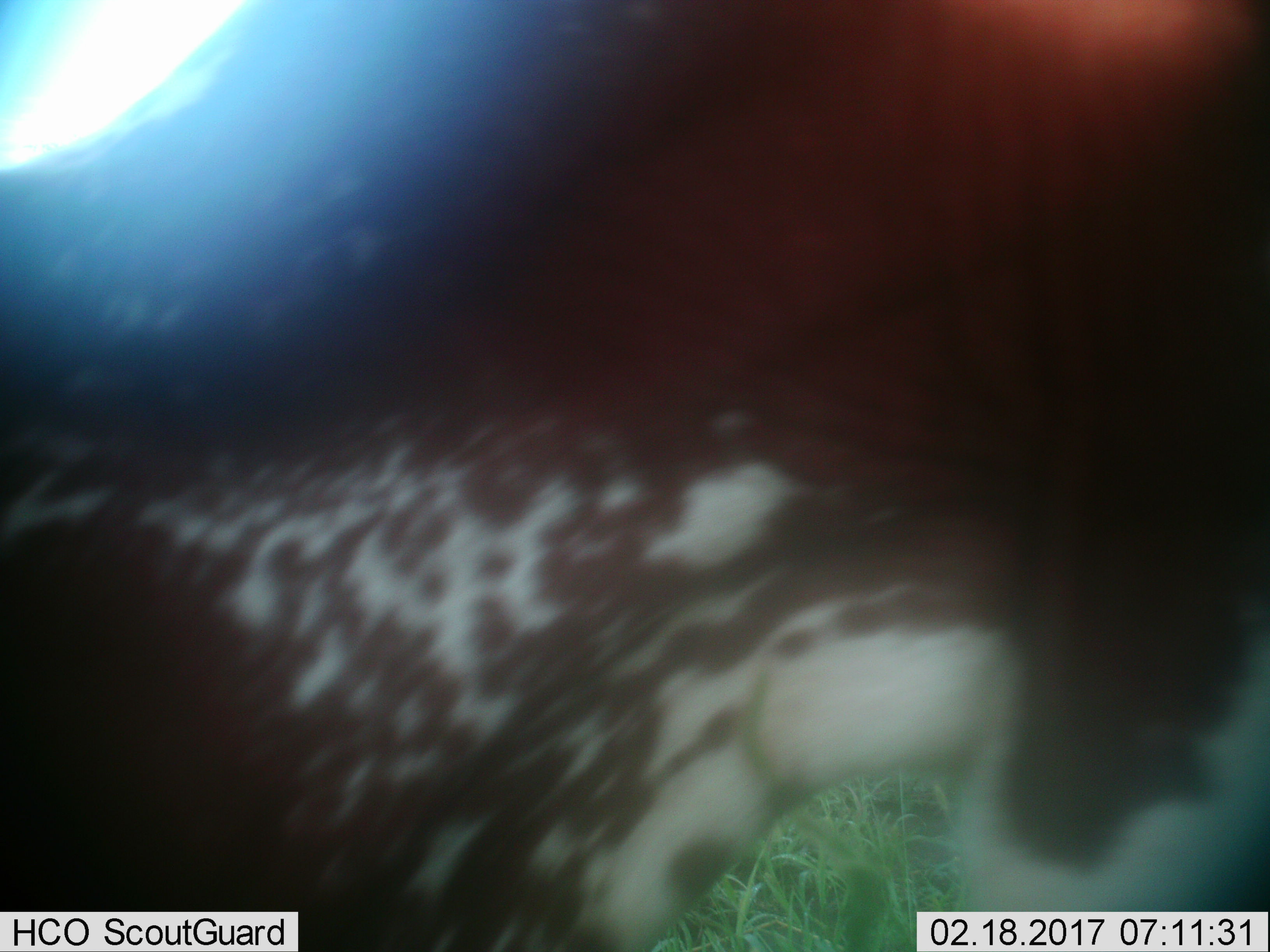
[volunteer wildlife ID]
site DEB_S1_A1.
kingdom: Animalia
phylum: Chordata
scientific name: Vertebrata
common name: domestic animal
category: domesticanimal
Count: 1.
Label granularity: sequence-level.